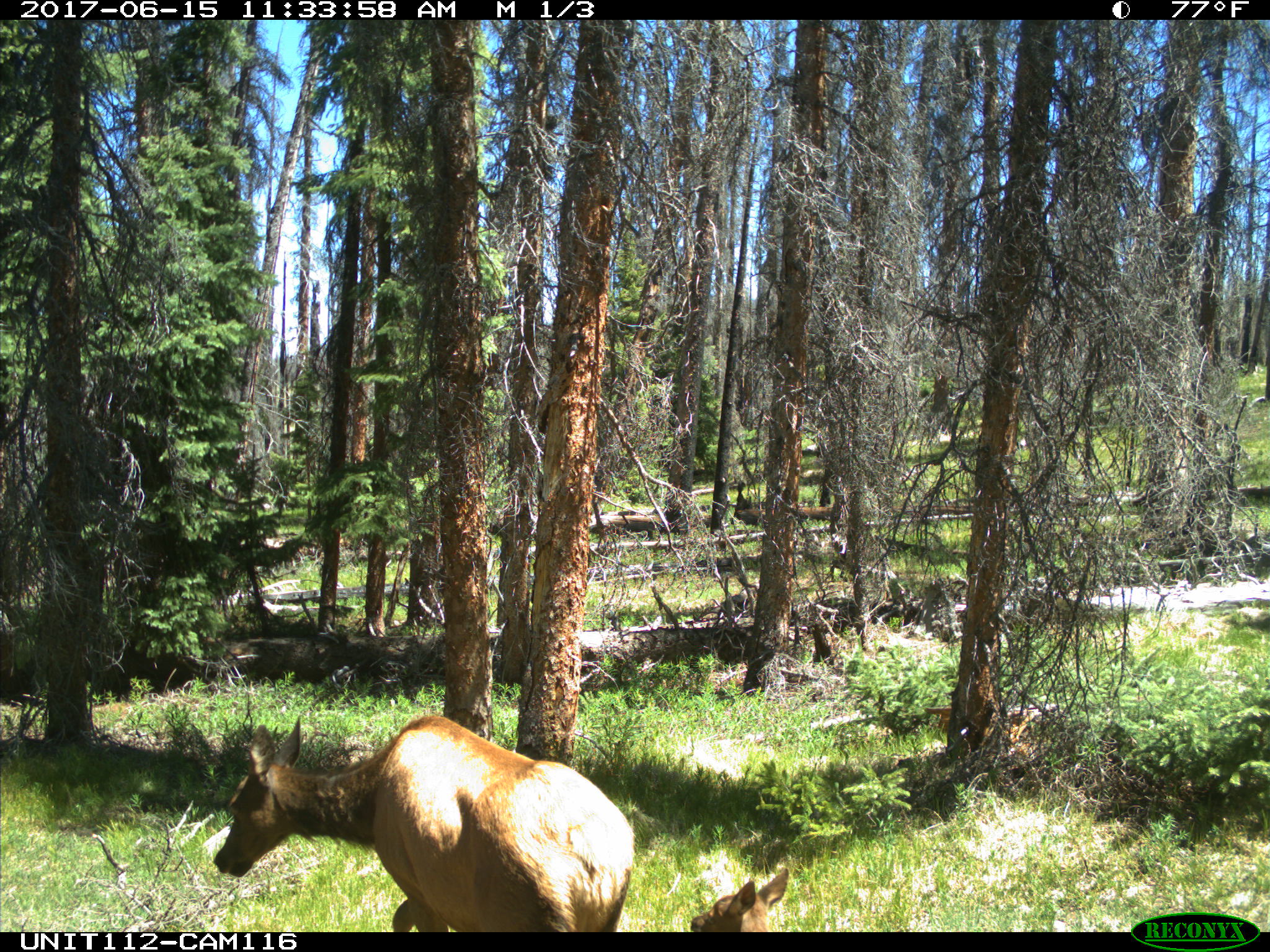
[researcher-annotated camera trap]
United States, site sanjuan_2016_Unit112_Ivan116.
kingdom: Animalia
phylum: Chordata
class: Mammalia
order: Artiodactyla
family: Cervidae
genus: Cervus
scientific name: Cervus elaphus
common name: red deer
Cervus elaphus (red deer).